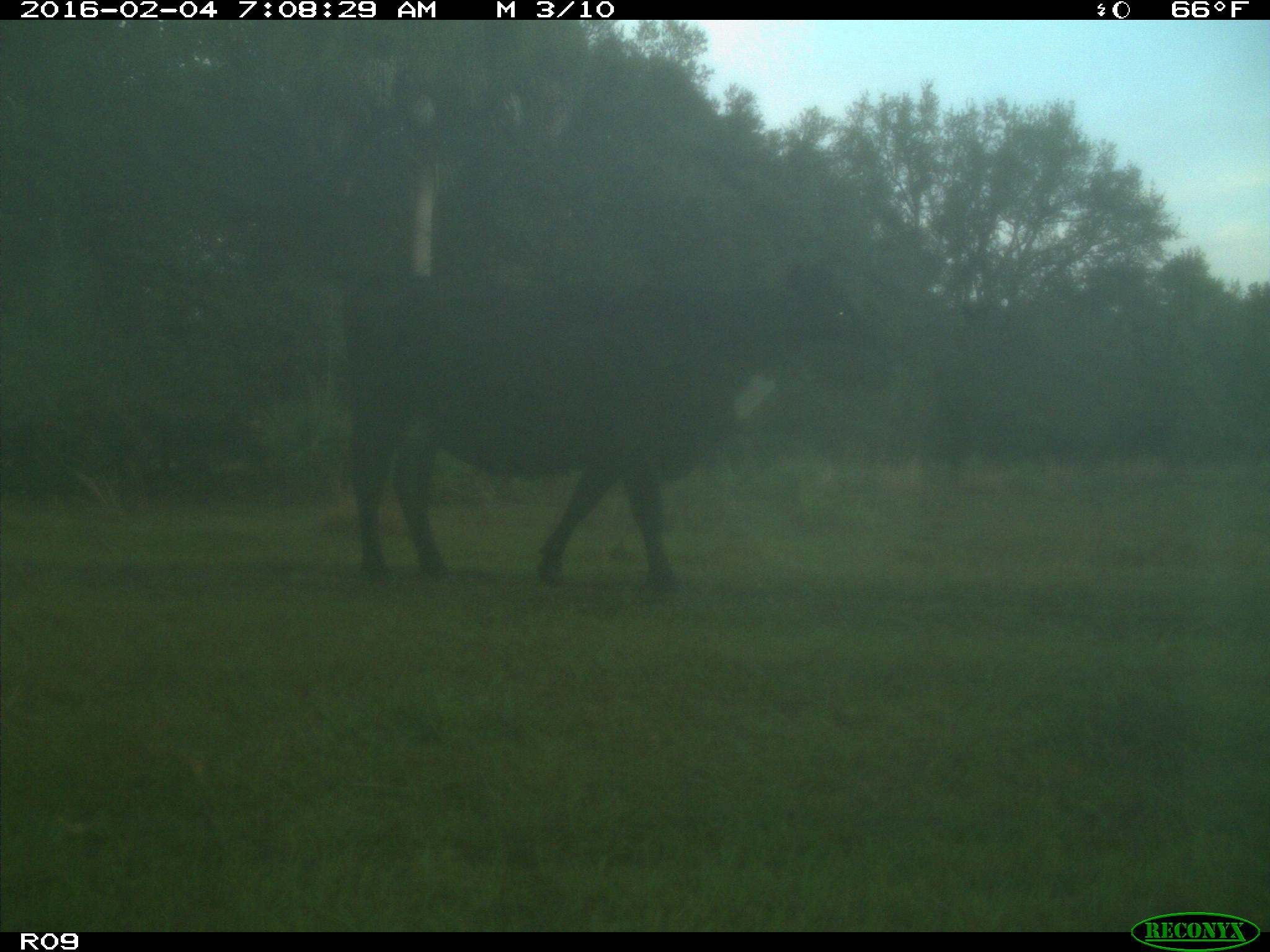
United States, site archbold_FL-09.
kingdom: Animalia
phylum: Chordata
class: Mammalia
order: Artiodactyla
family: Bovidae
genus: Bos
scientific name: Bos taurus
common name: domestic cow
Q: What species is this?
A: Bos taurus (domestic cow).